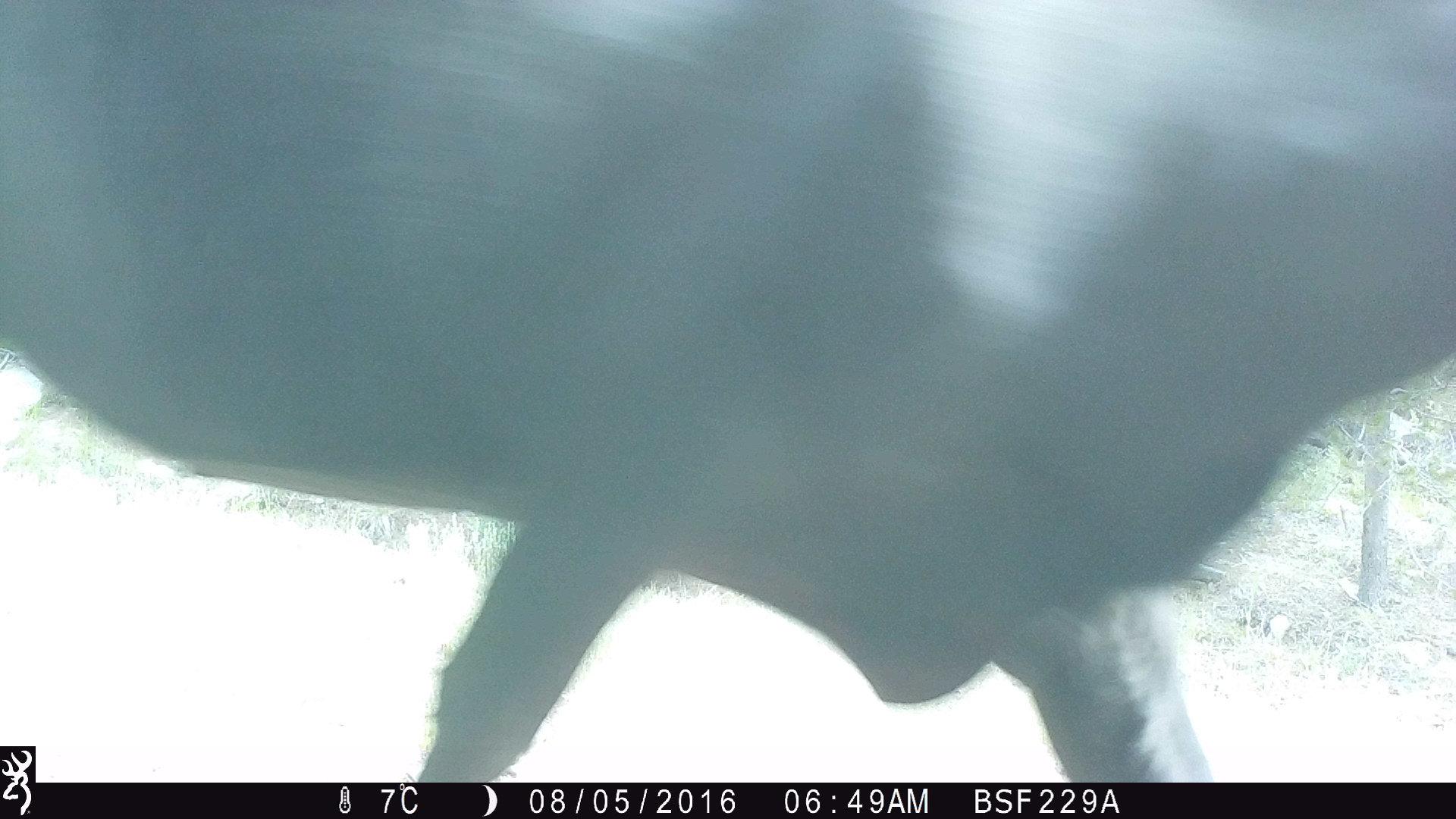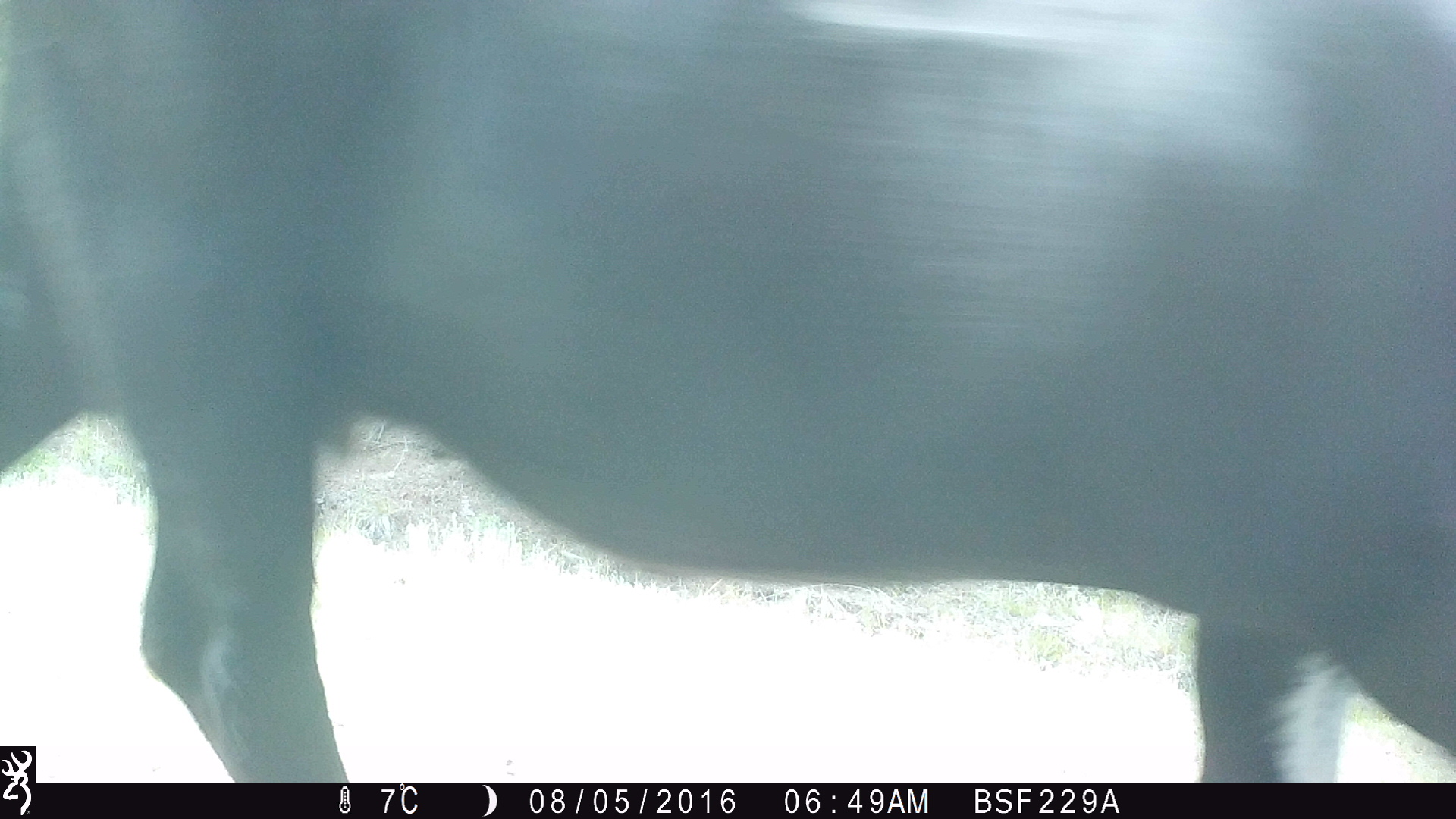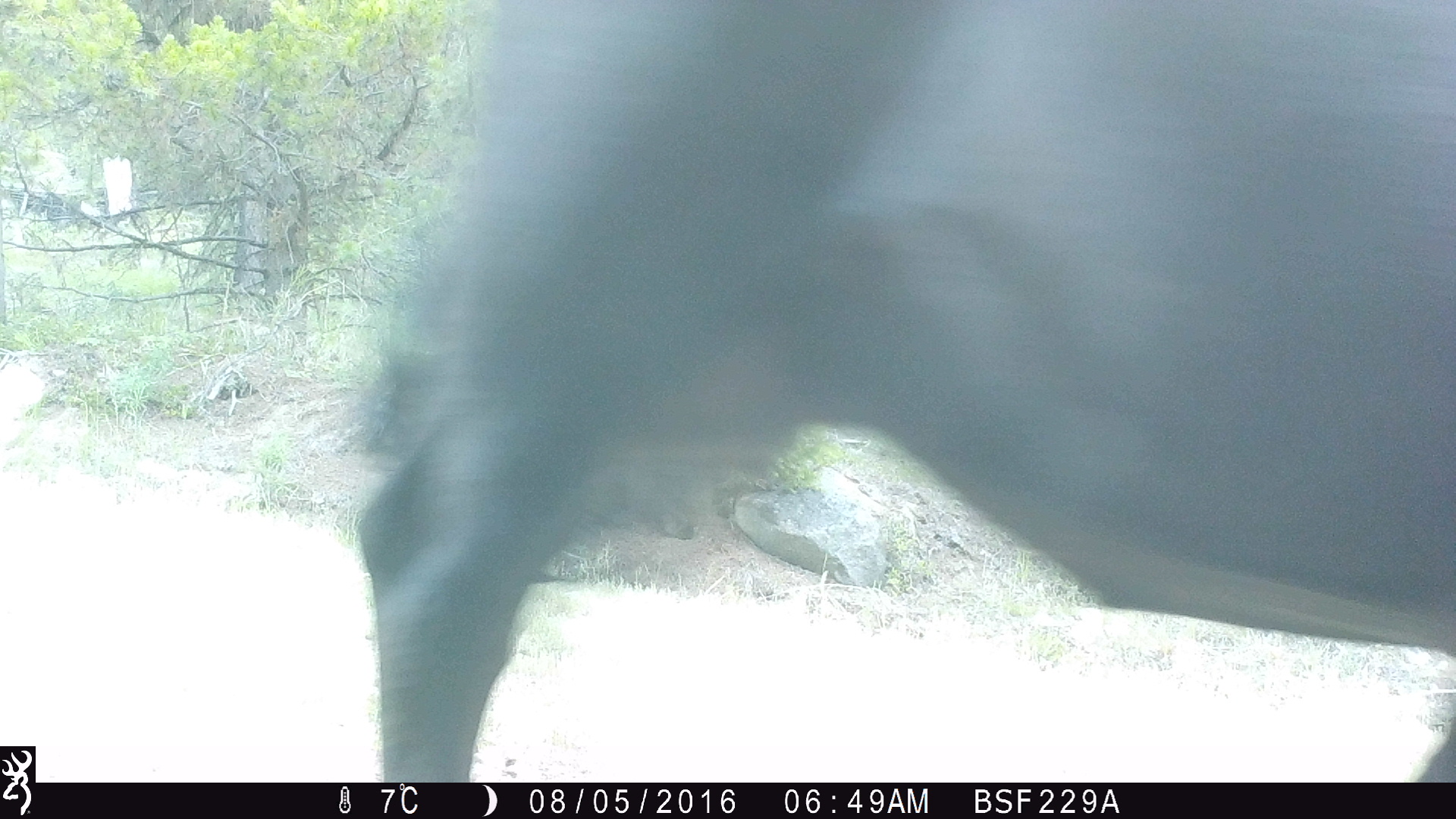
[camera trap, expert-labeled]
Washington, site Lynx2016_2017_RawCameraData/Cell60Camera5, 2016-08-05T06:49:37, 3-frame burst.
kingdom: Animalia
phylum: Chordata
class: Mammalia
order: Artiodactyla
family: Bovidae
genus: Bos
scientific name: Bos taurus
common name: domestic cattle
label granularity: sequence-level